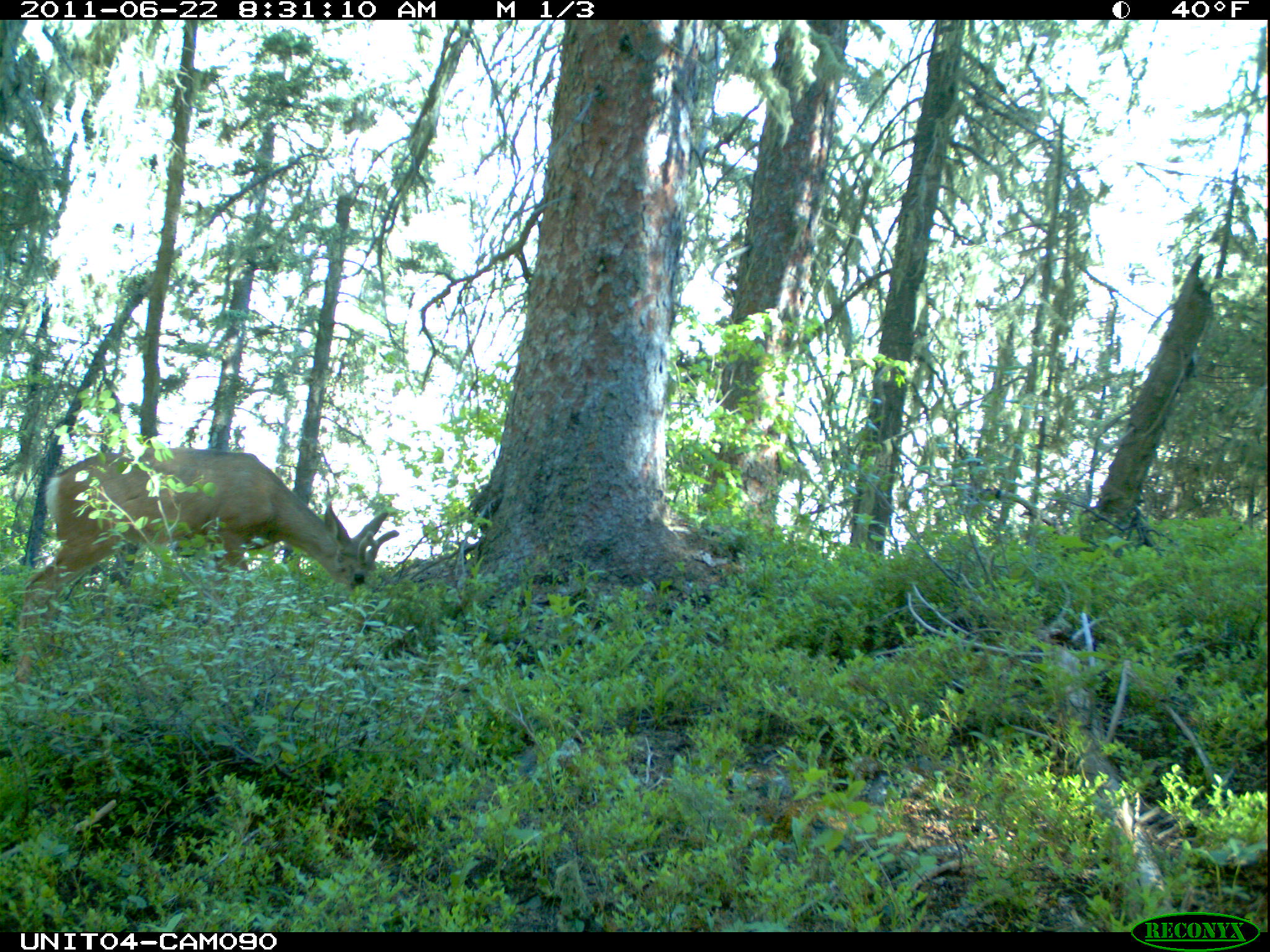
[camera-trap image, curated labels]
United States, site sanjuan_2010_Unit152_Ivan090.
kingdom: Animalia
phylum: Chordata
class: Mammalia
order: Artiodactyla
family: Cervidae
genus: Odocoileus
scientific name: Odocoileus hemionus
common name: mule deer